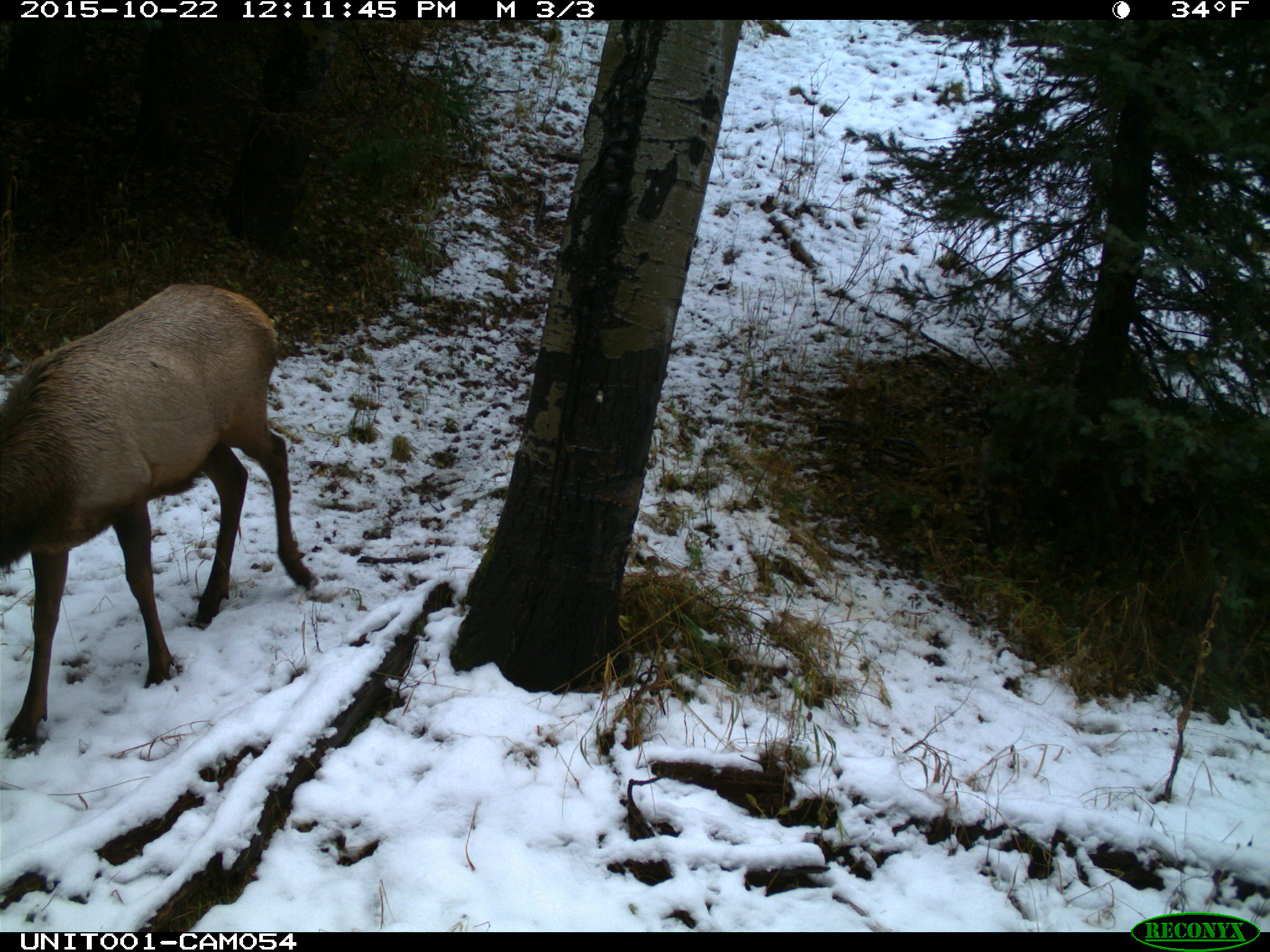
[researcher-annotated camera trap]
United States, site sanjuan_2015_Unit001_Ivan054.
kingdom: Animalia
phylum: Chordata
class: Mammalia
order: Artiodactyla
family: Cervidae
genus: Cervus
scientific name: Cervus elaphus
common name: red deer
Cervus elaphus (red deer).